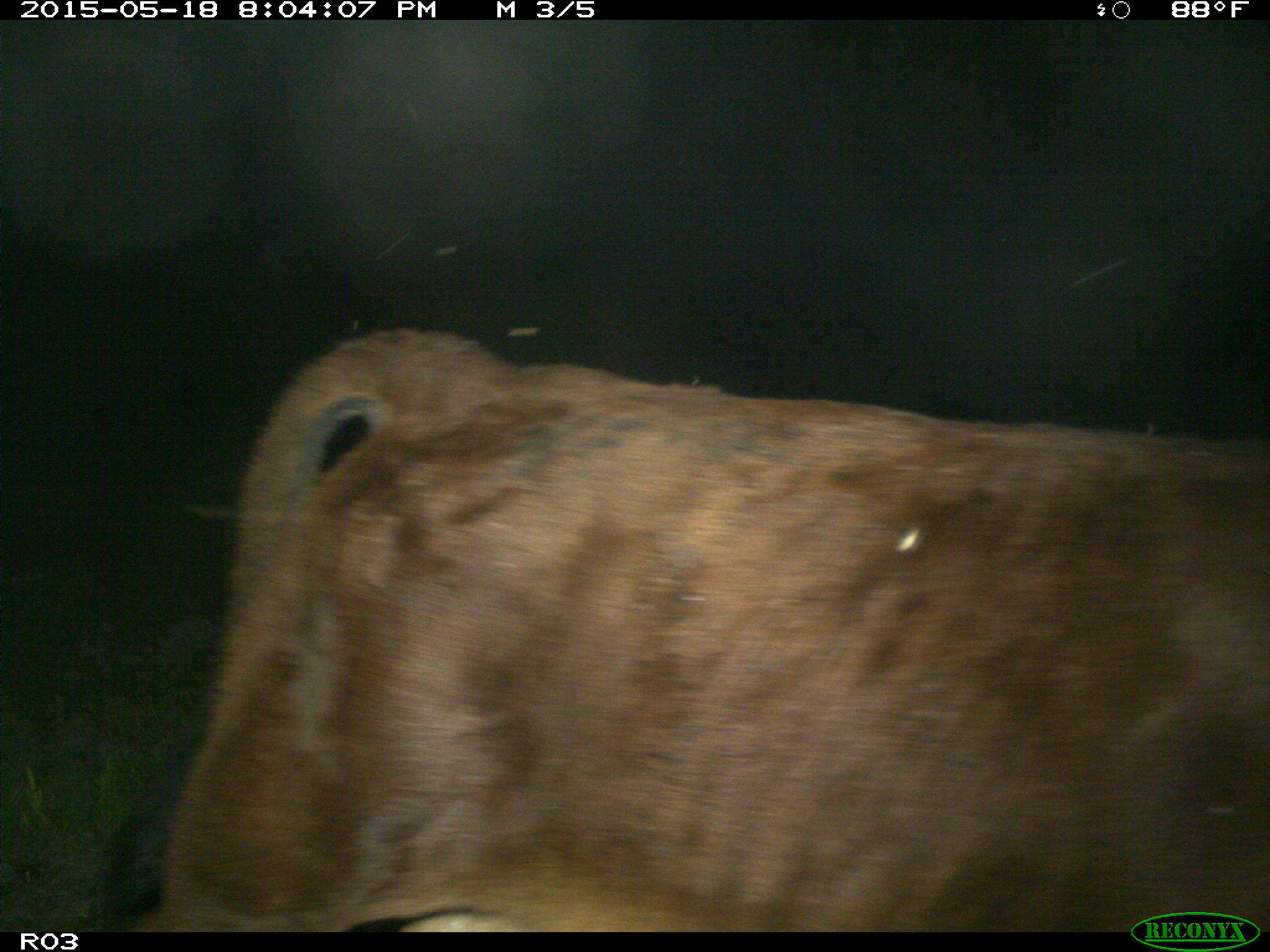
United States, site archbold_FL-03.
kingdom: Animalia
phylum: Chordata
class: Mammalia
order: Artiodactyla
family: Bovidae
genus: Bos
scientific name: Bos taurus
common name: domestic cow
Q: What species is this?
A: Bos taurus (domestic cow).